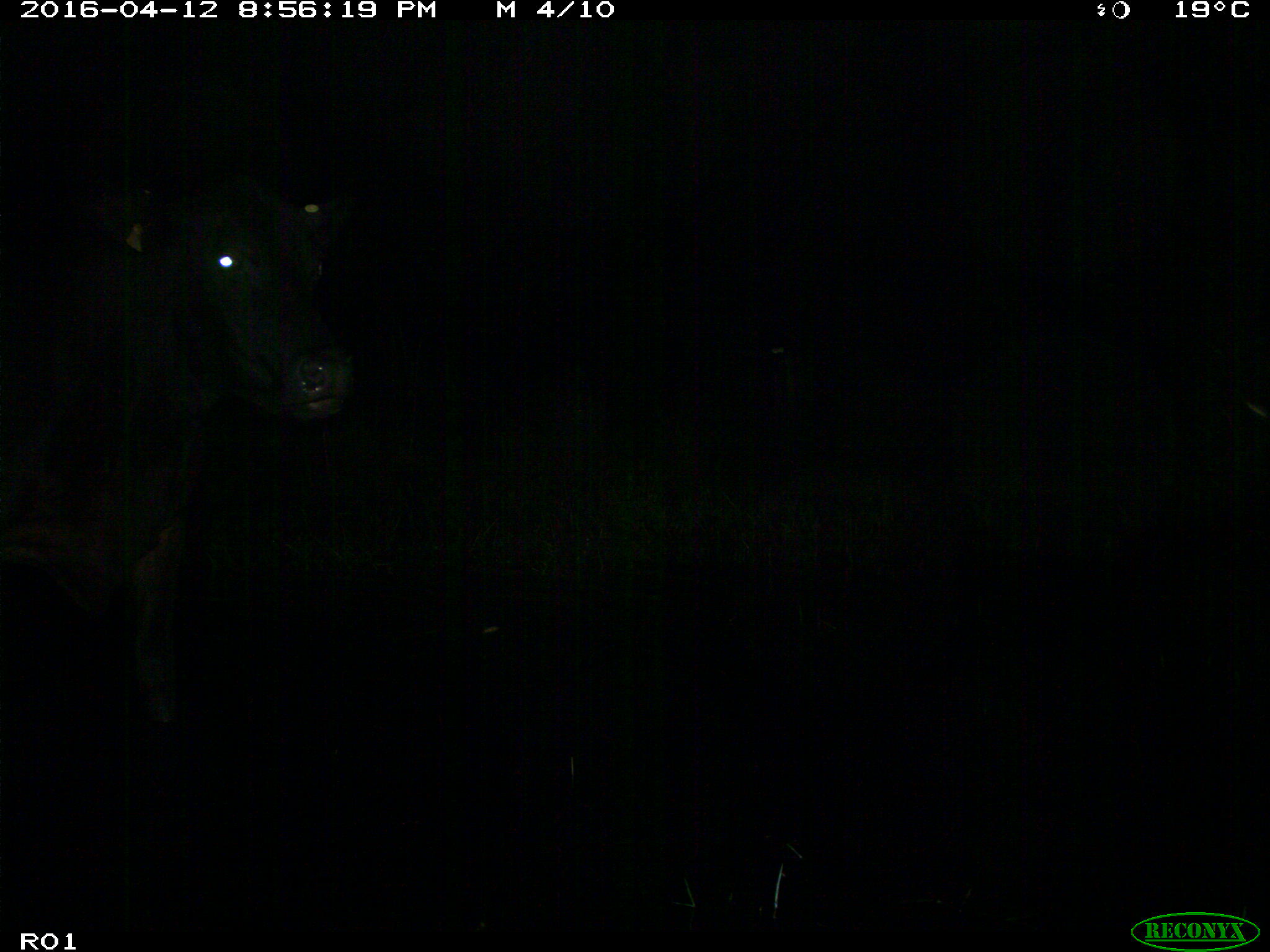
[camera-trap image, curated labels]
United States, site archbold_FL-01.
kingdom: Animalia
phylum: Chordata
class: Mammalia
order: Artiodactyla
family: Bovidae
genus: Bos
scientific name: Bos taurus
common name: domestic cow